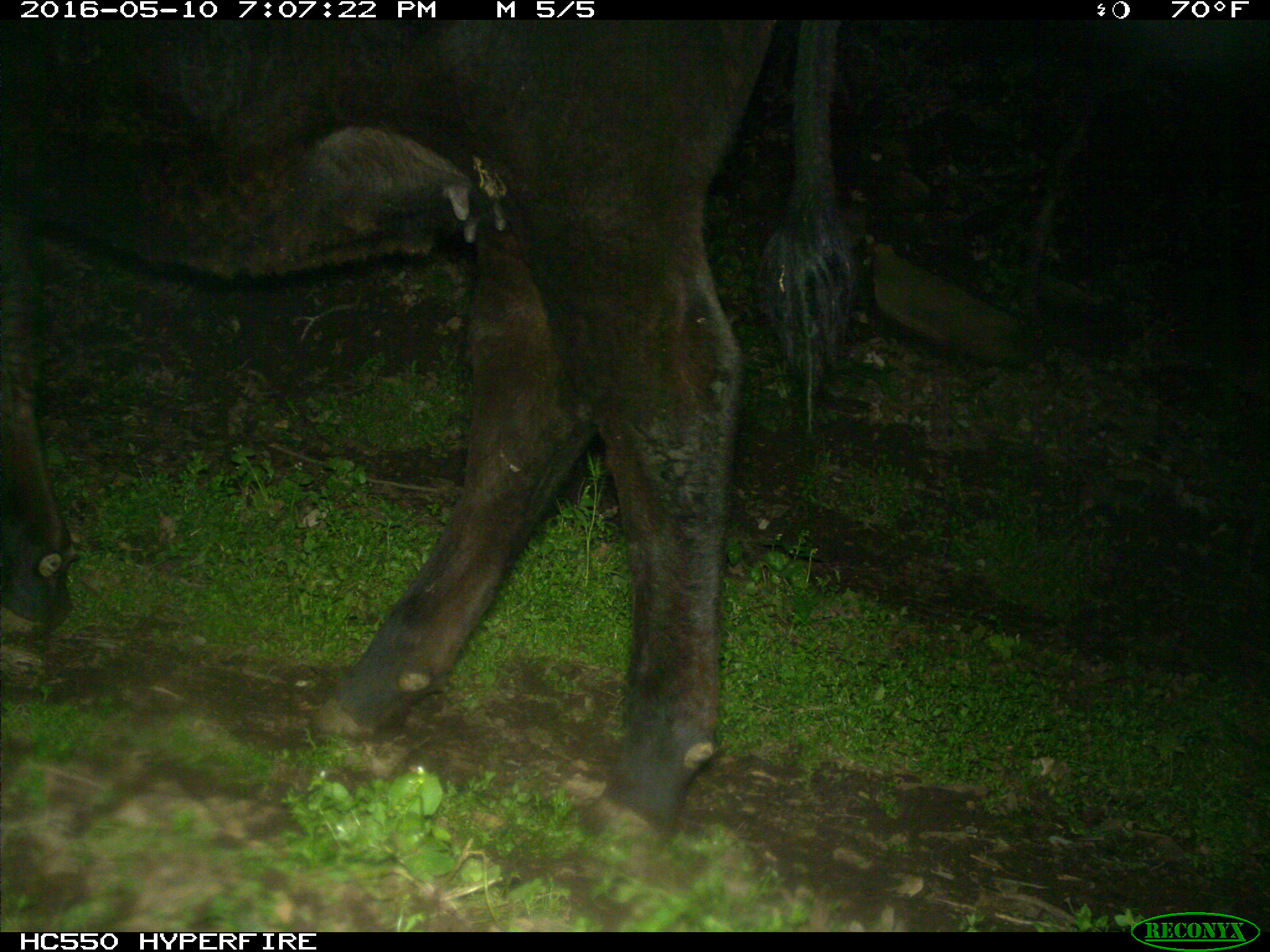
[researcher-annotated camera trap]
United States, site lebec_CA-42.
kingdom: Animalia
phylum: Chordata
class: Mammalia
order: Artiodactyla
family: Bovidae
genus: Bos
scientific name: Bos taurus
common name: domestic cow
Bos taurus (domestic cow).